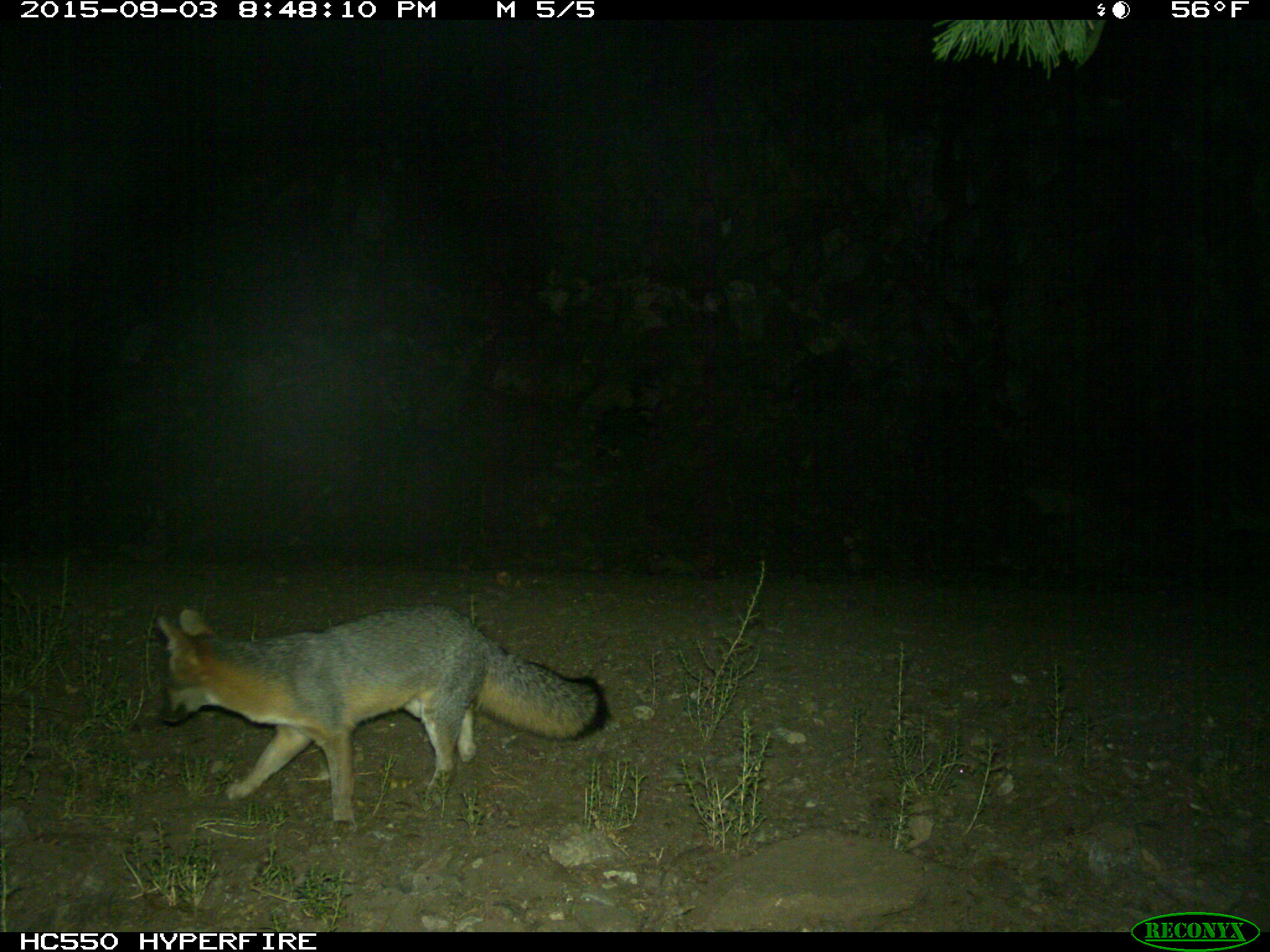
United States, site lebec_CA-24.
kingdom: Animalia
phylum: Chordata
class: Mammalia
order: Carnivora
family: Canidae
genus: Urocyon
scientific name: Urocyon cinereoargenteus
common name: gray fox